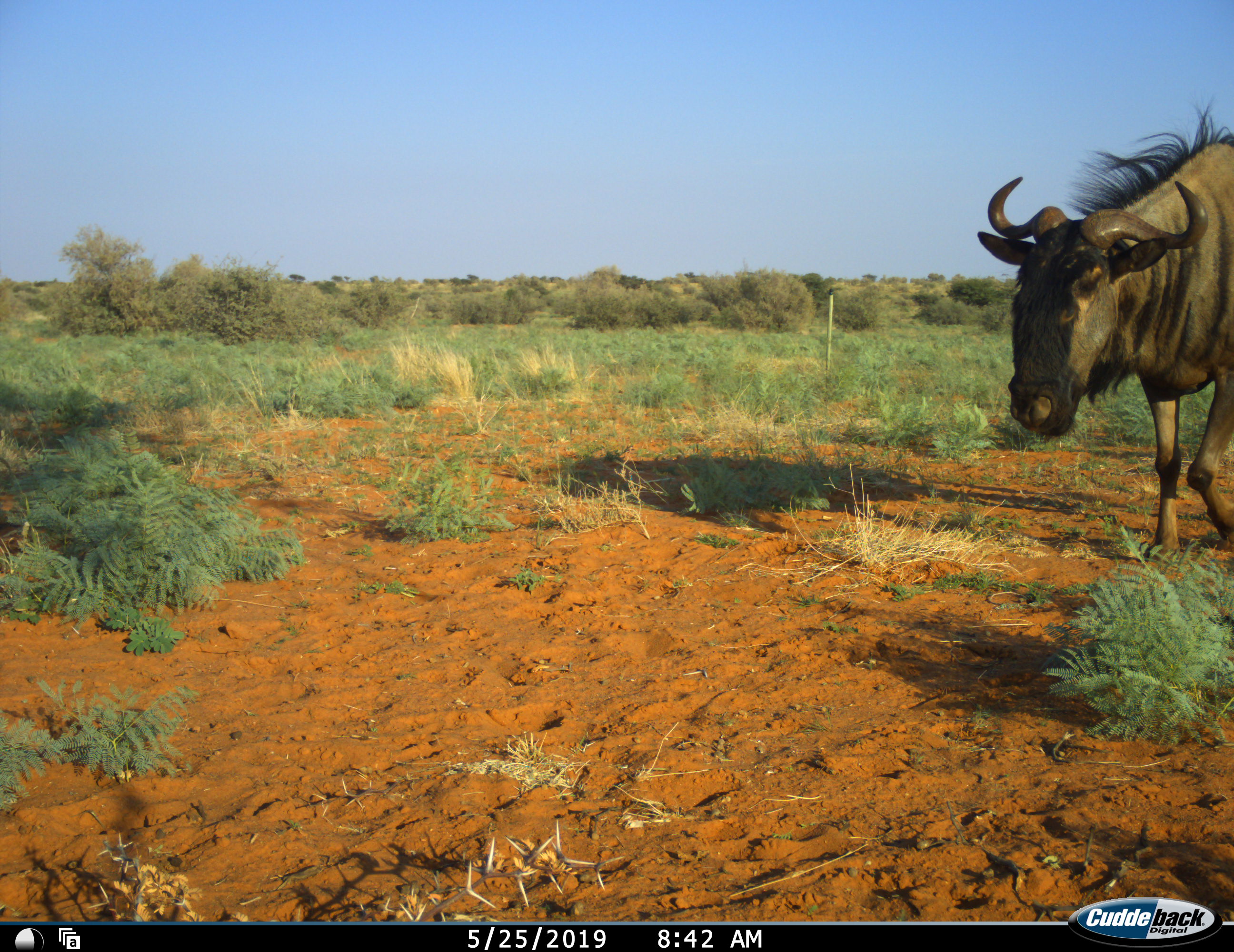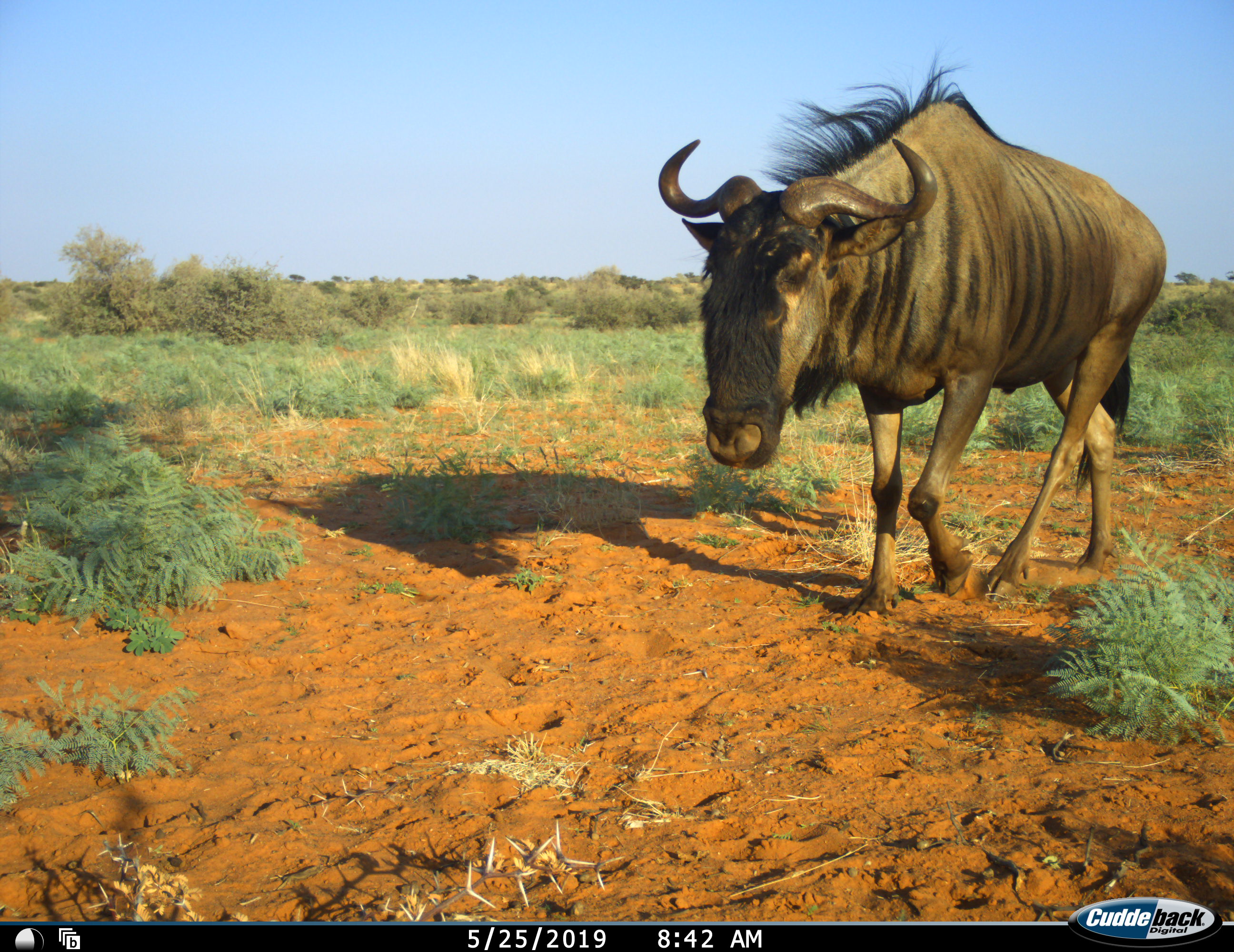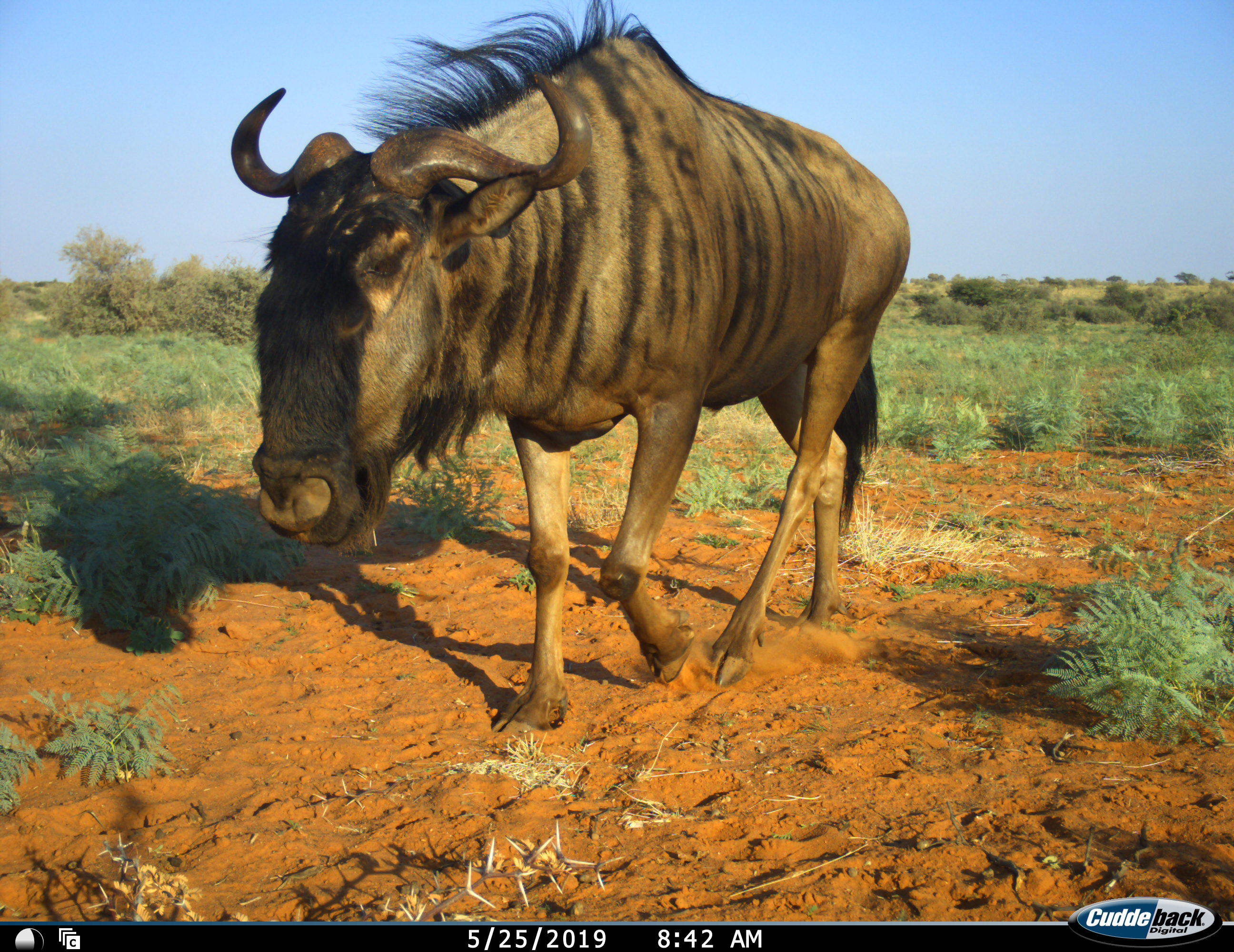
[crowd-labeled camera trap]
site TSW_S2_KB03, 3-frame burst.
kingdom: Animalia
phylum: Chordata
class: Mammalia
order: Artiodactyla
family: Bovidae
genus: Connochaetes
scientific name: Connochaetes taurinus taurinus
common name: blue wildebeest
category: wildebeestblue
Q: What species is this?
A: Wildebeestblue (blue wildebeest) (Connochaetes taurinus taurinus).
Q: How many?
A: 1.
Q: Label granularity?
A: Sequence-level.